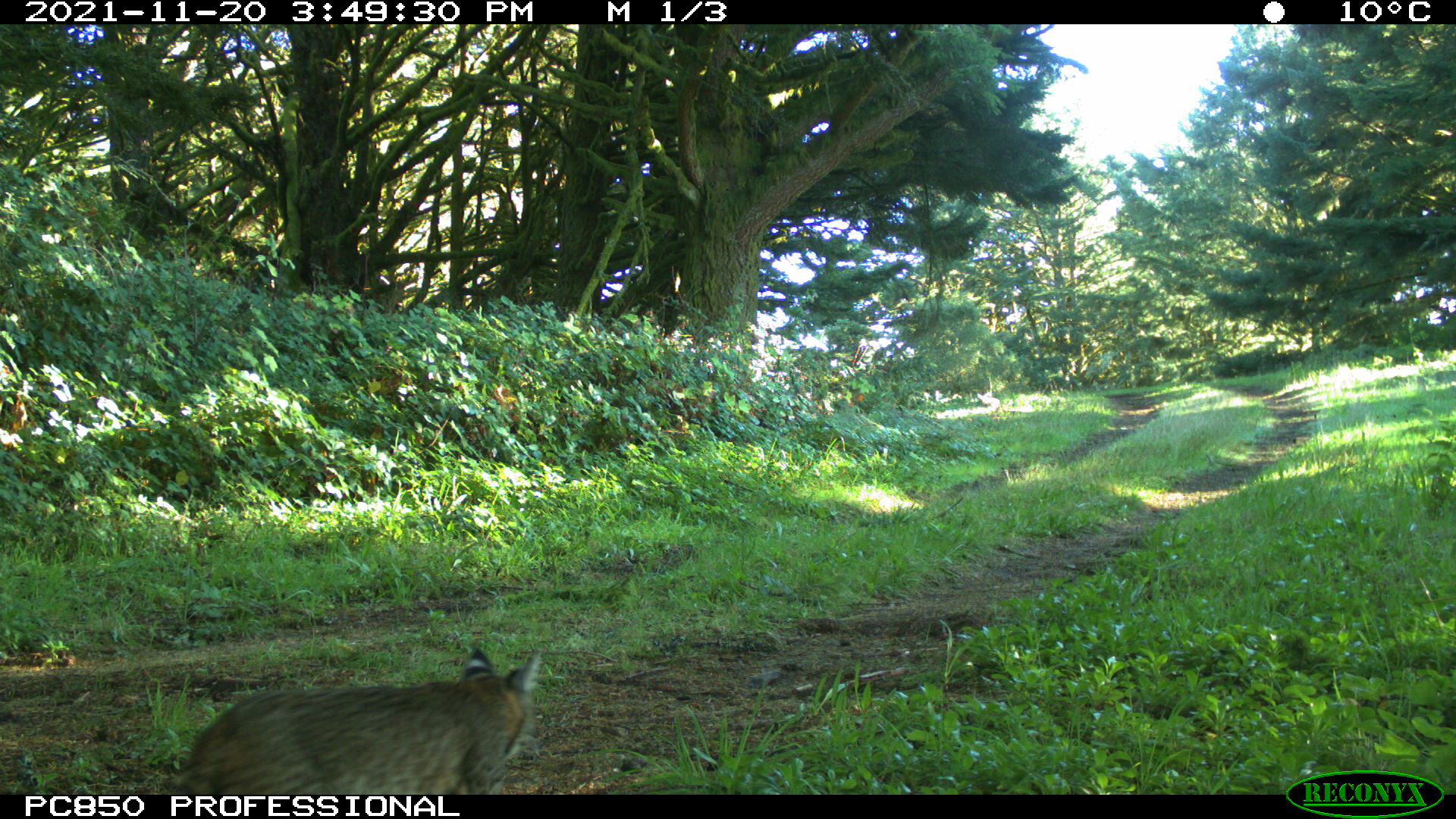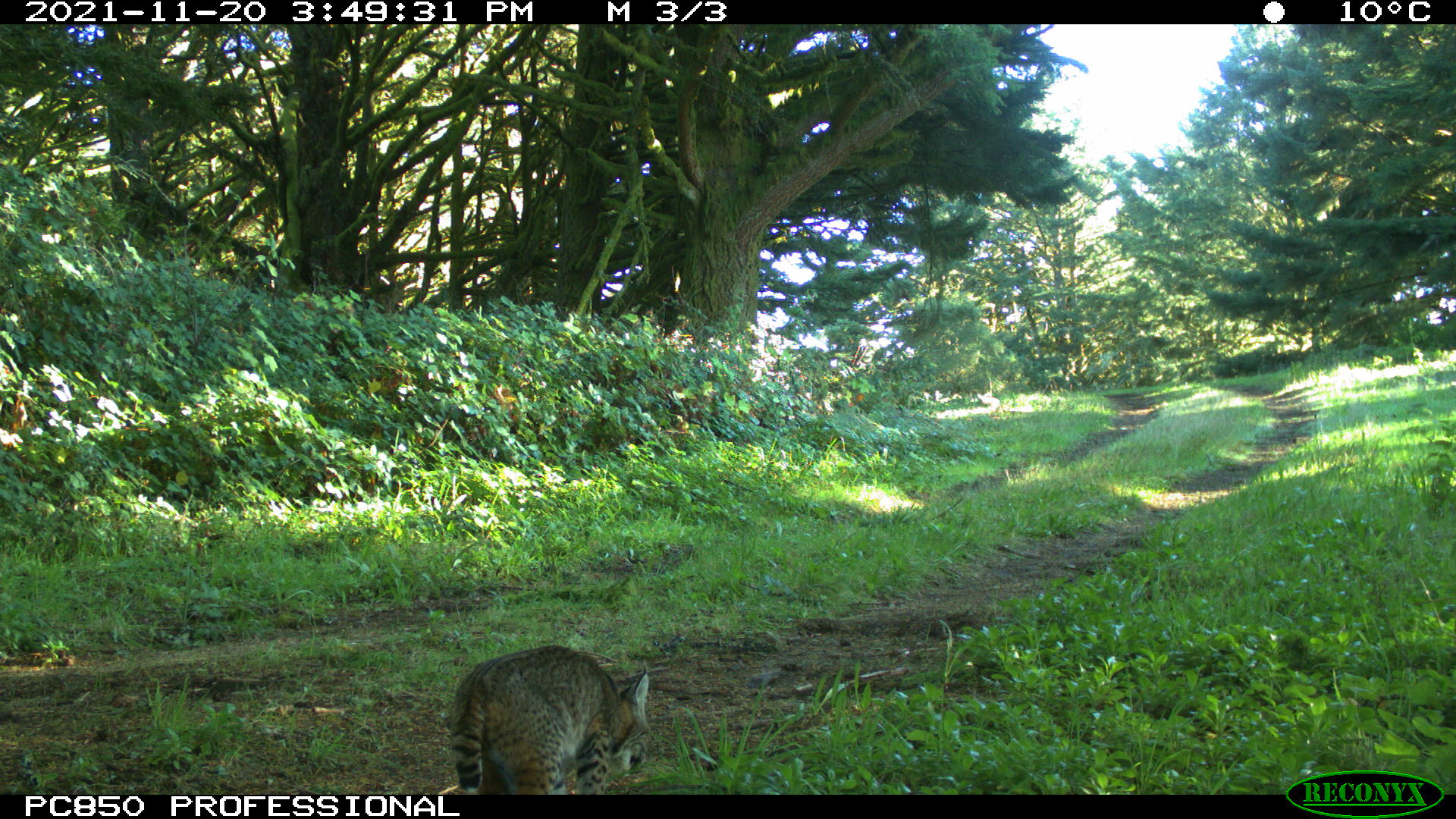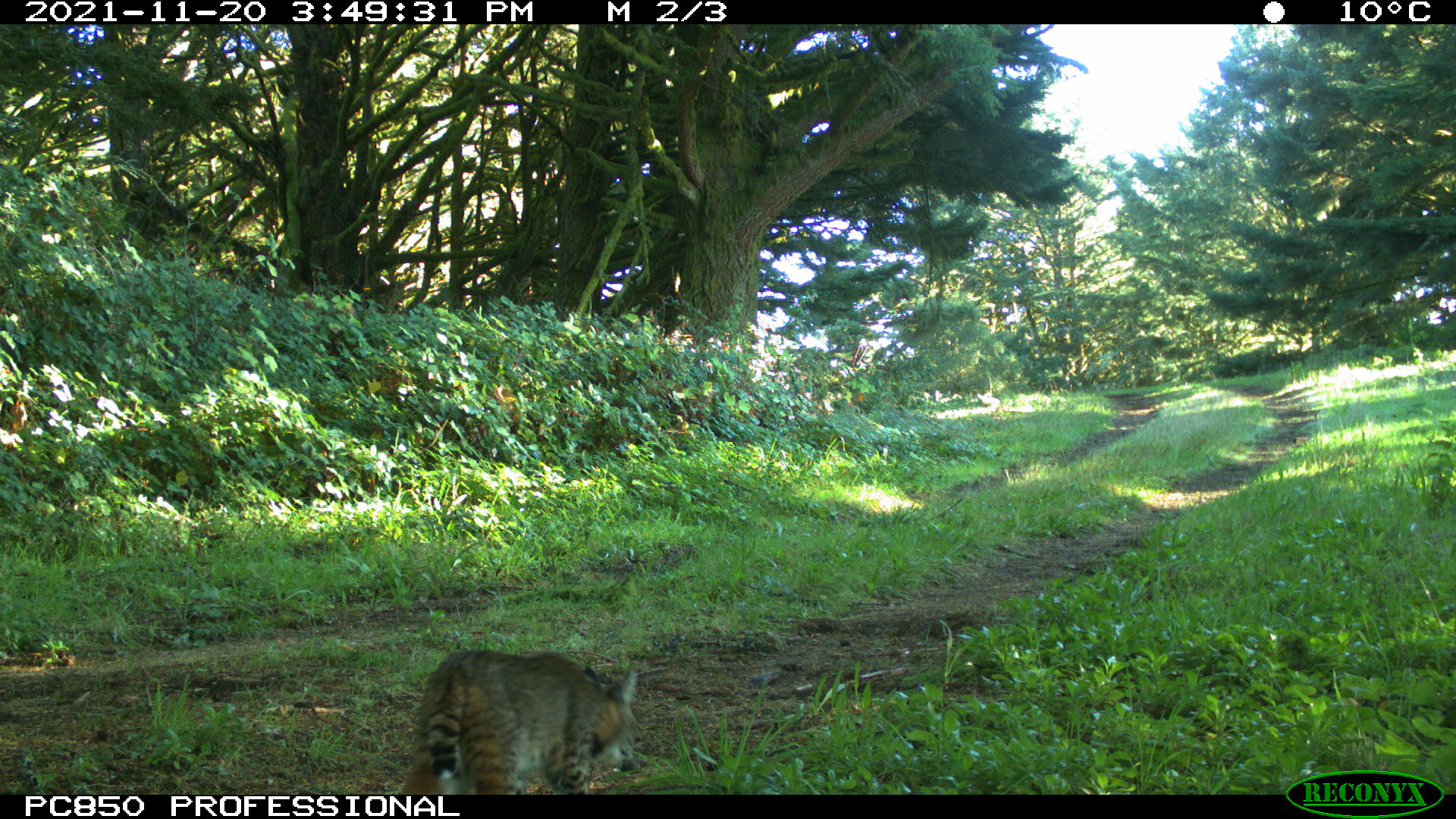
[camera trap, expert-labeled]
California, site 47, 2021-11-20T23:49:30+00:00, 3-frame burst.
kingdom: Animalia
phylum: Chordata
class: Mammalia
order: Carnivora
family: Felidae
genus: Lynx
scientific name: Lynx rufus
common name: bobcat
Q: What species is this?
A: Bobcat (Lynx rufus).